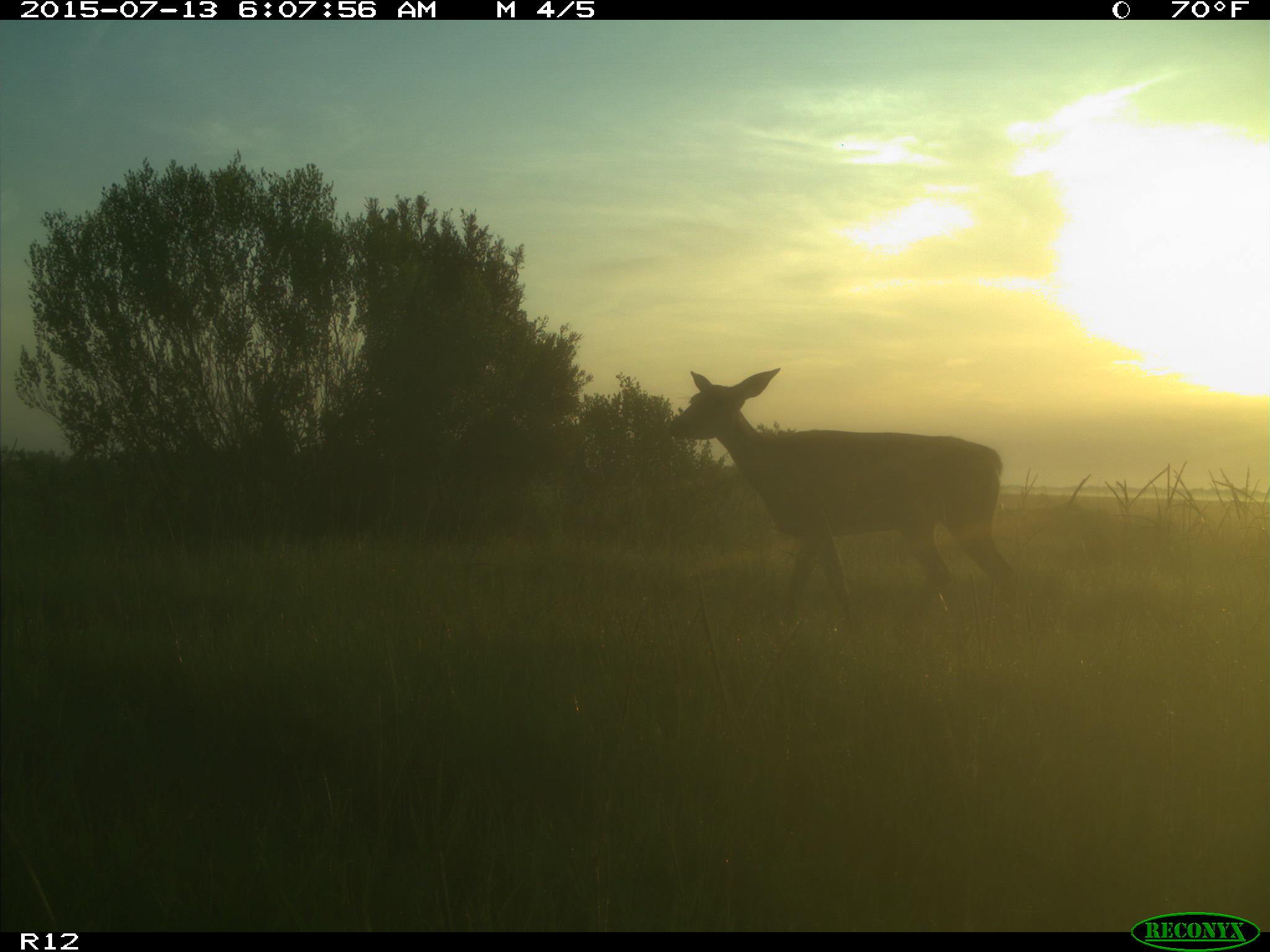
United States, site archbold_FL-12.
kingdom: Animalia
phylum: Chordata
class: Mammalia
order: Artiodactyla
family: Cervidae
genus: Odocoileus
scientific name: Odocoileus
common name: deer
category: unidentified deer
Unidentified deer (deer) (Odocoileus).